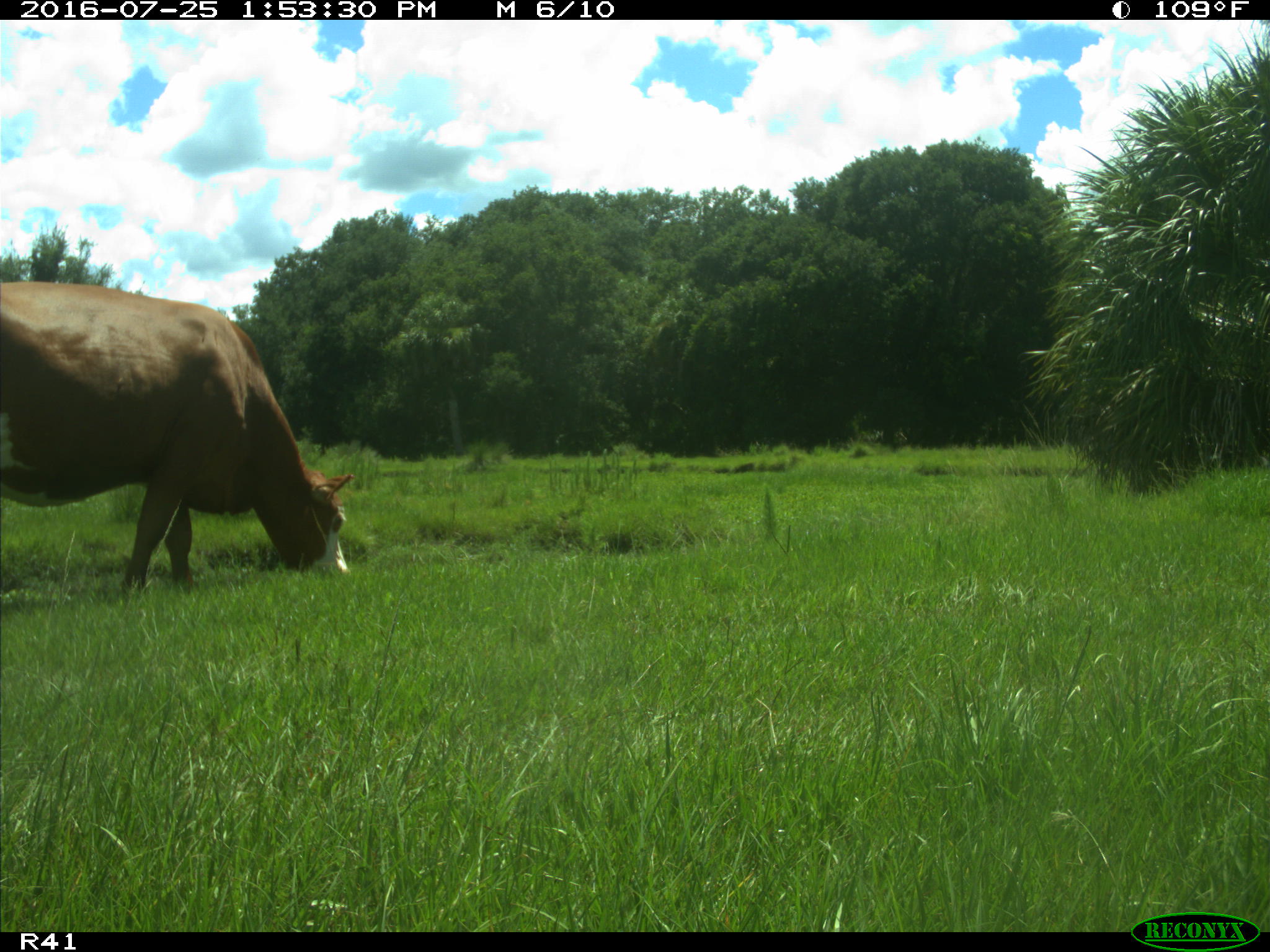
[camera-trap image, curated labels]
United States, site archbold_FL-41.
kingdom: Animalia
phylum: Chordata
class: Mammalia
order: Artiodactyla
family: Bovidae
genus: Bos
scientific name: Bos taurus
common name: domestic cow